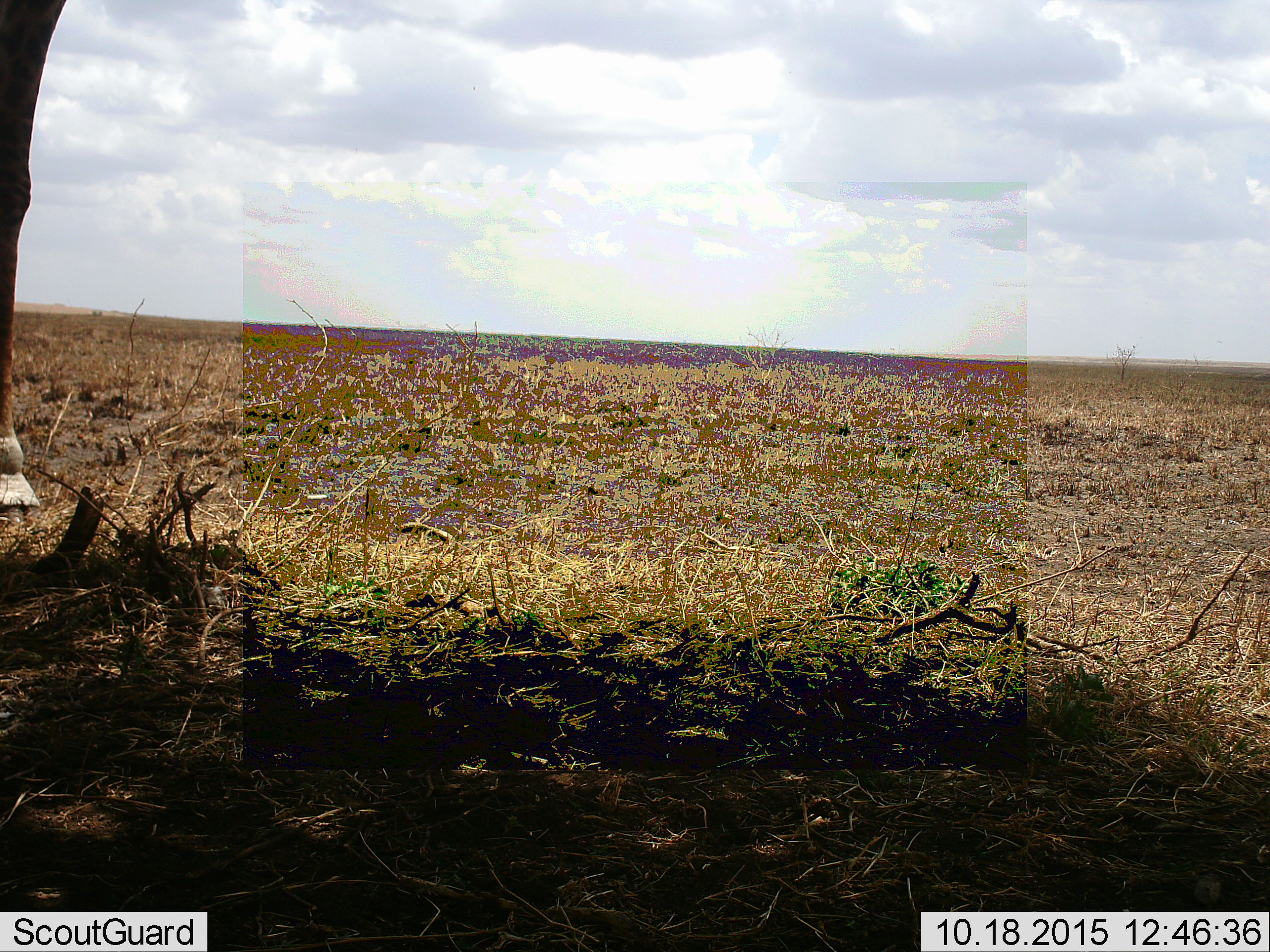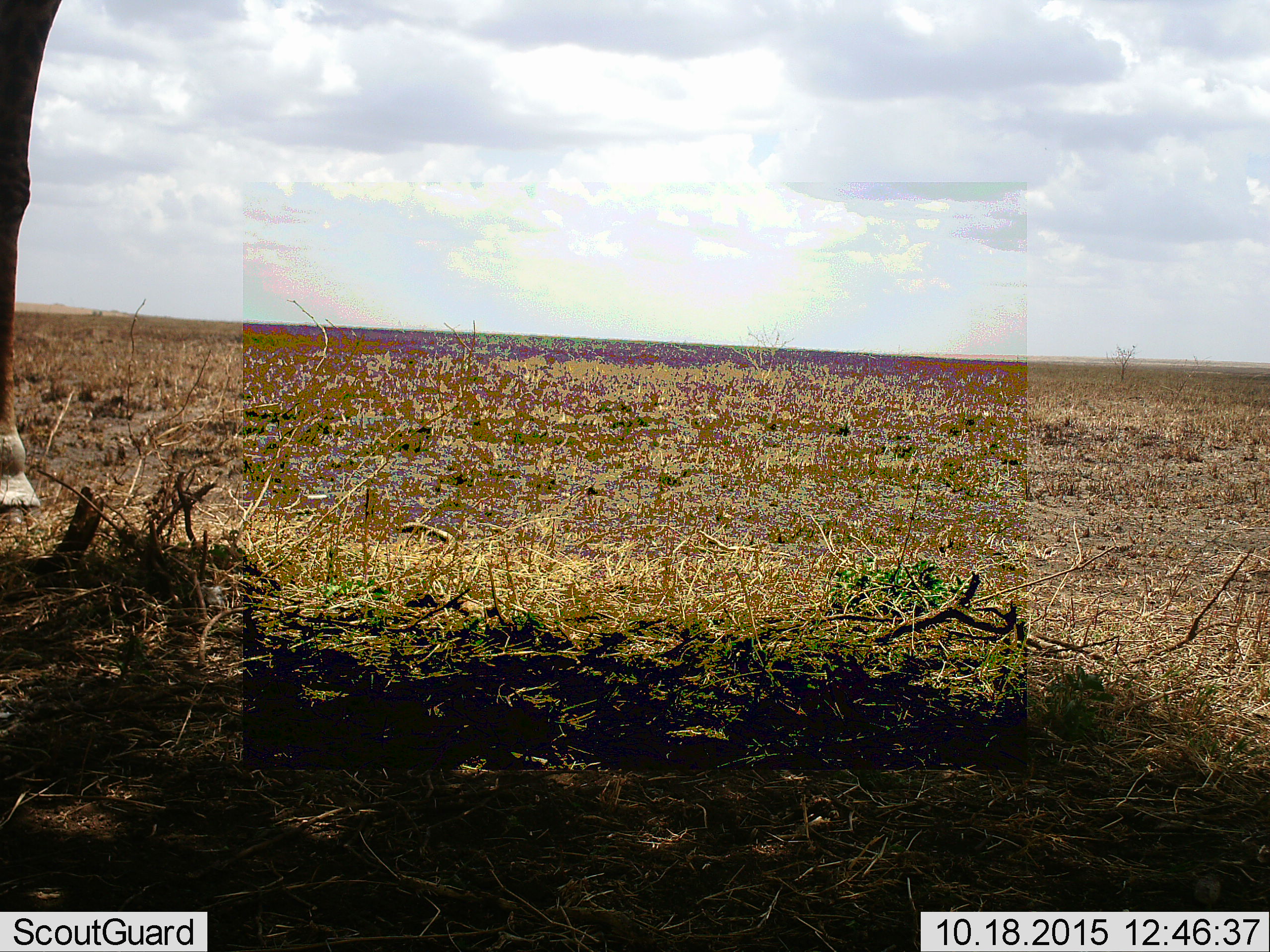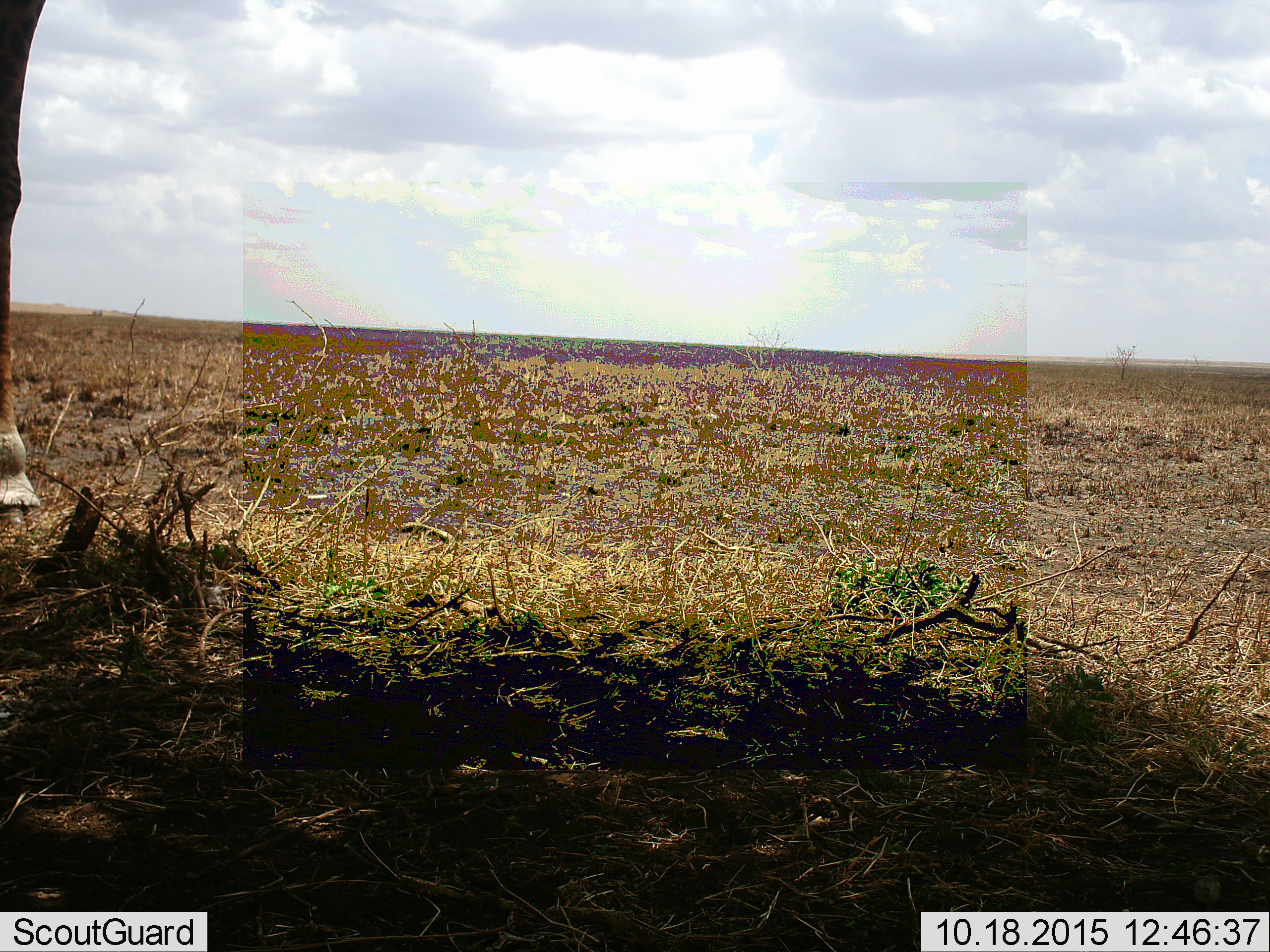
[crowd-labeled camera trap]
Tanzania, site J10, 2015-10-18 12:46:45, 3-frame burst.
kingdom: Animalia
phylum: Chordata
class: Mammalia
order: Artiodactyla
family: Giraffidae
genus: Giraffa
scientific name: Giraffa camelopardalis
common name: giraffe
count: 1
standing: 100%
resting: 0%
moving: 0%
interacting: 0%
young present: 0%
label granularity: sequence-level